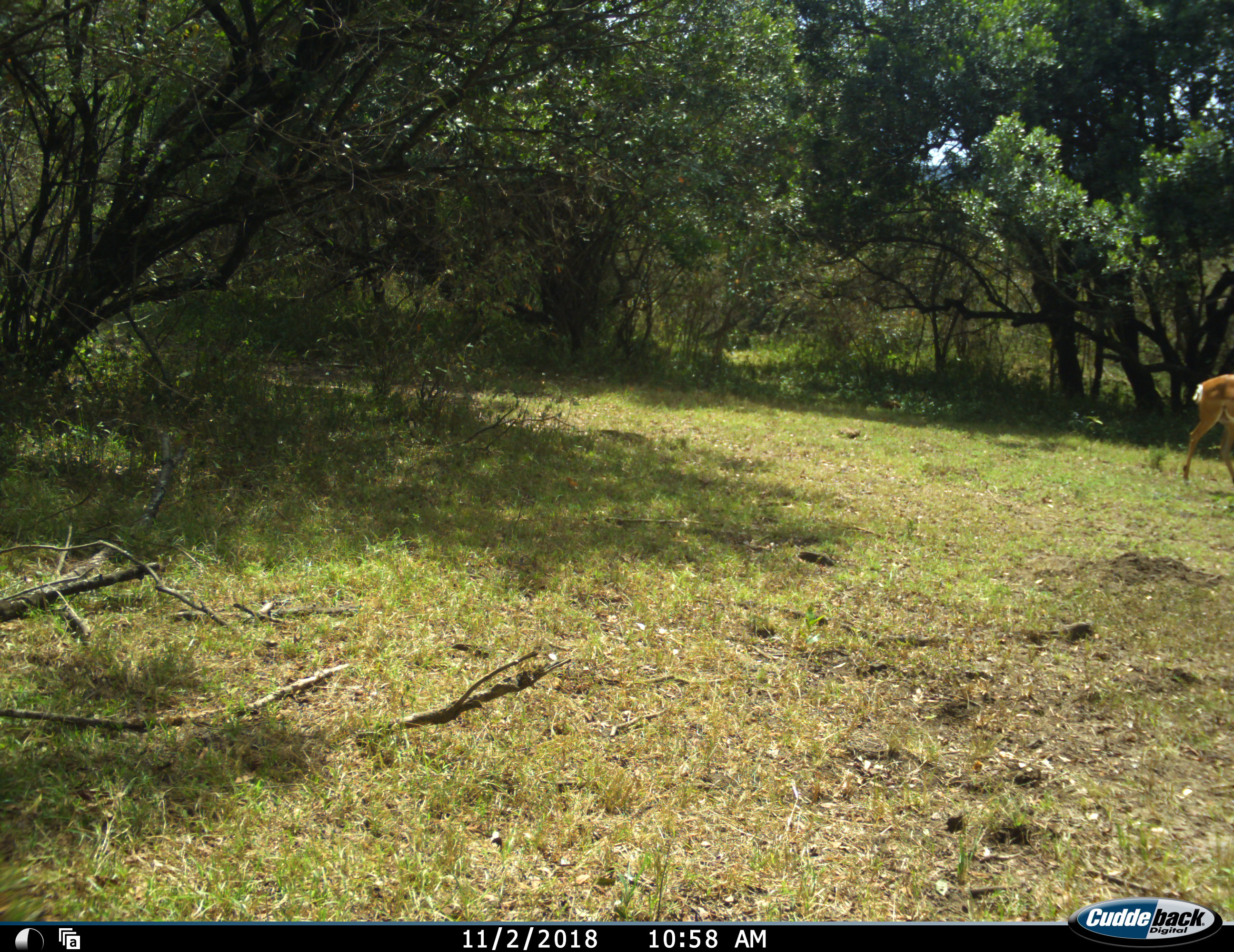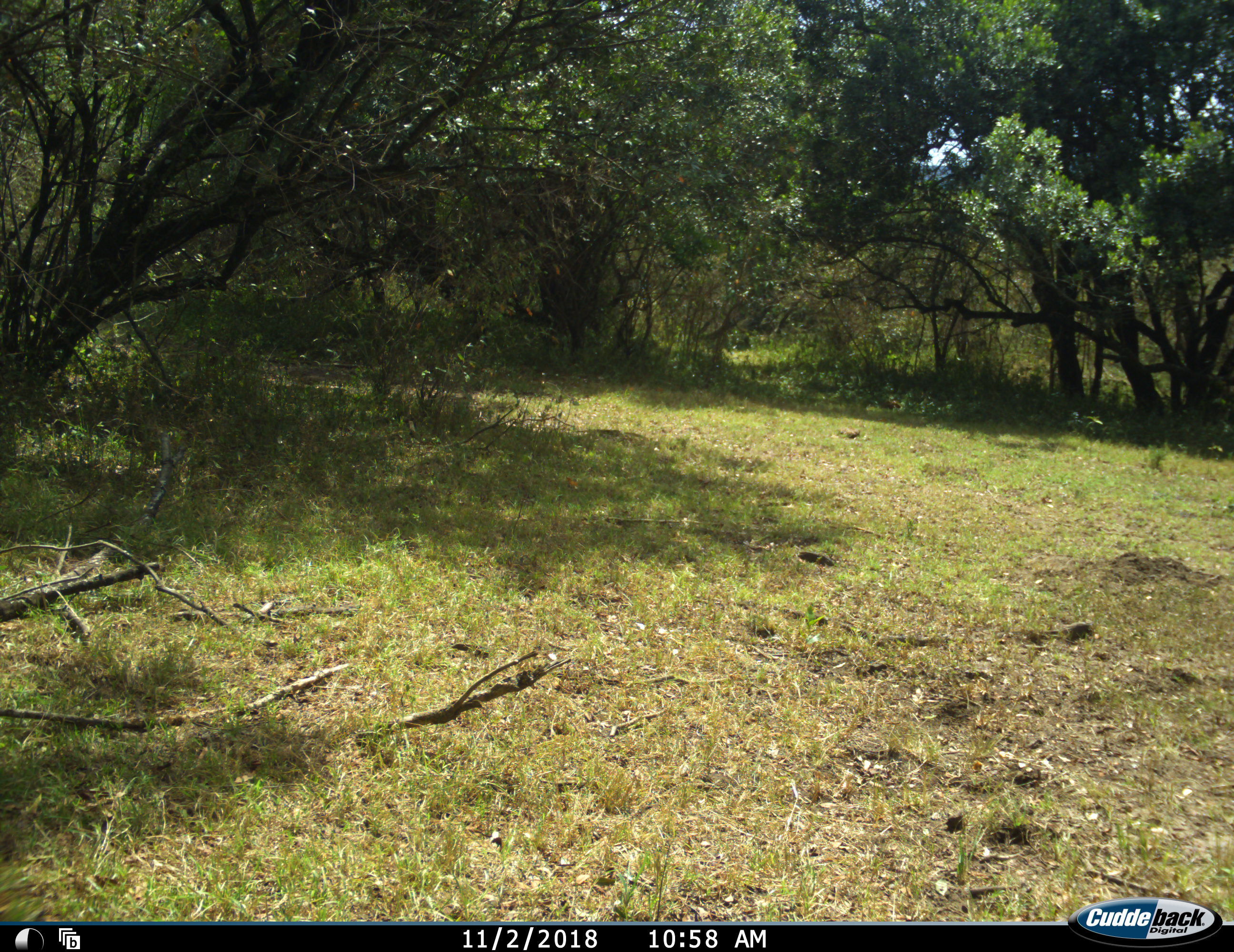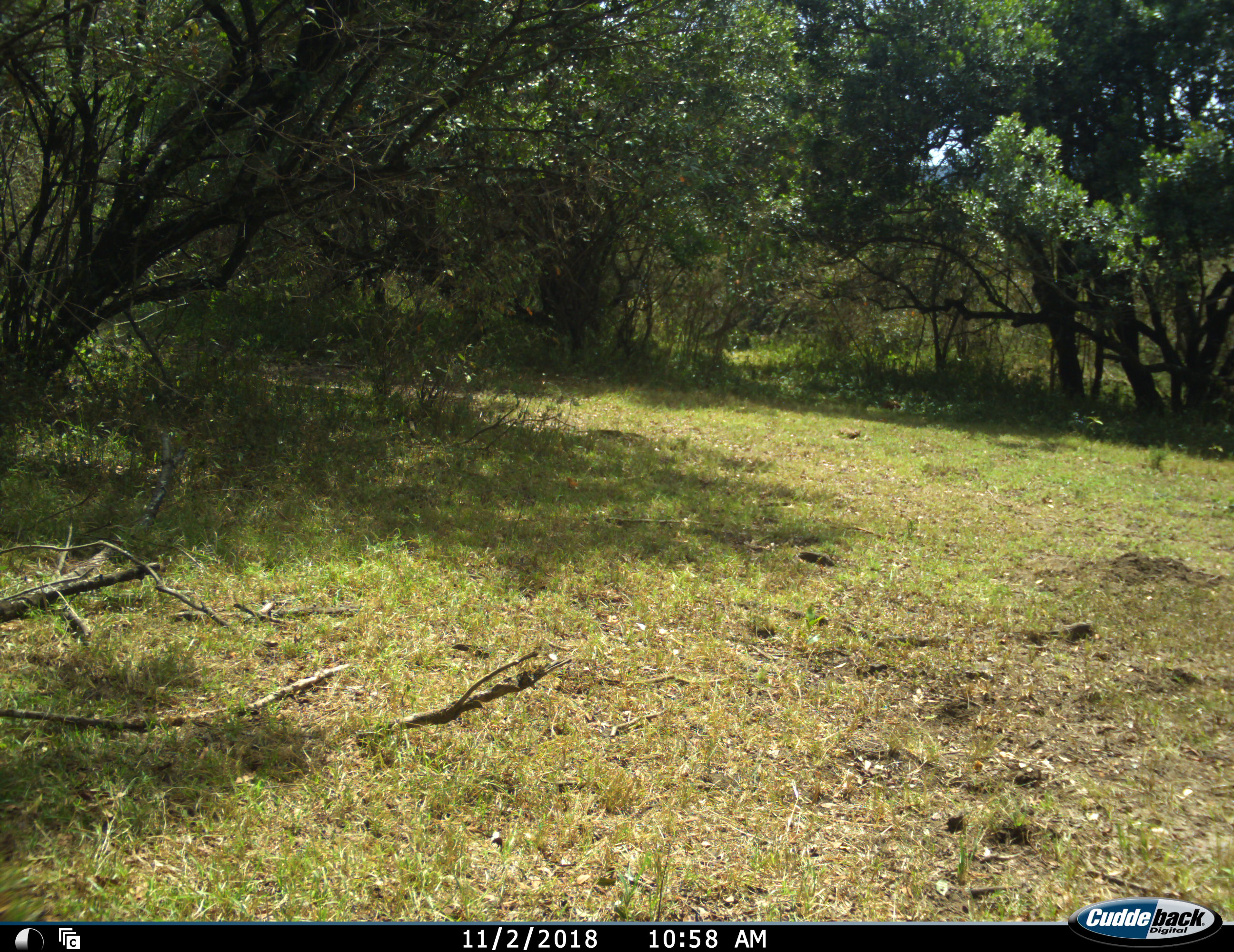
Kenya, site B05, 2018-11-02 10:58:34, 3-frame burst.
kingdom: Animalia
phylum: Chordata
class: Mammalia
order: Artiodactyla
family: Bovidae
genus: Aepyceros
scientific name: Aepyceros melampus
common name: impala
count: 1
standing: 20%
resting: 0%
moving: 100%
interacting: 0%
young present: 0%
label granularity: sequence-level